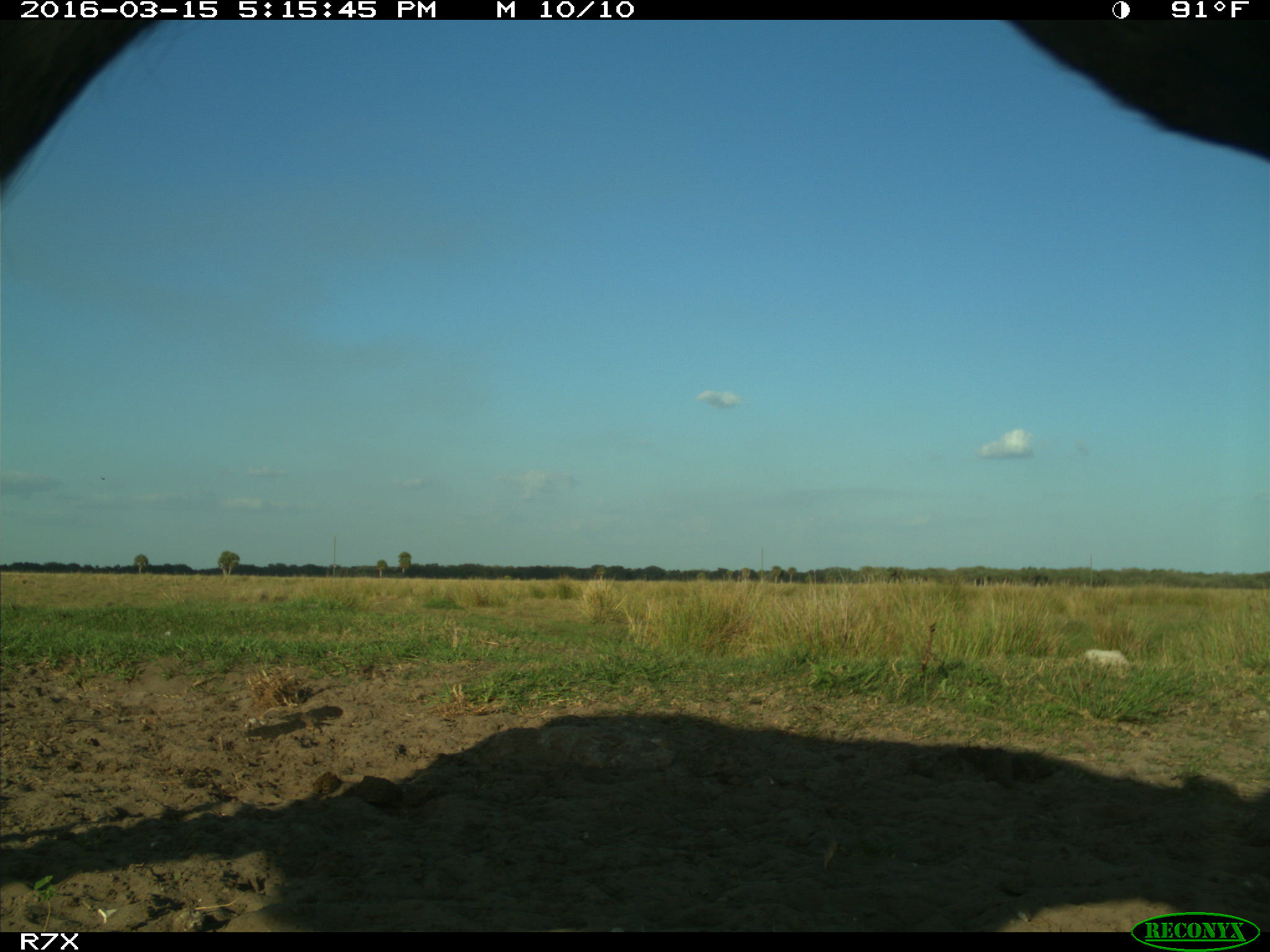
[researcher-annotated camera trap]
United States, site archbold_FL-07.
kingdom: Animalia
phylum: Chordata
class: Mammalia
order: Artiodactyla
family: Bovidae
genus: Bos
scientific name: Bos taurus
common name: domestic cow